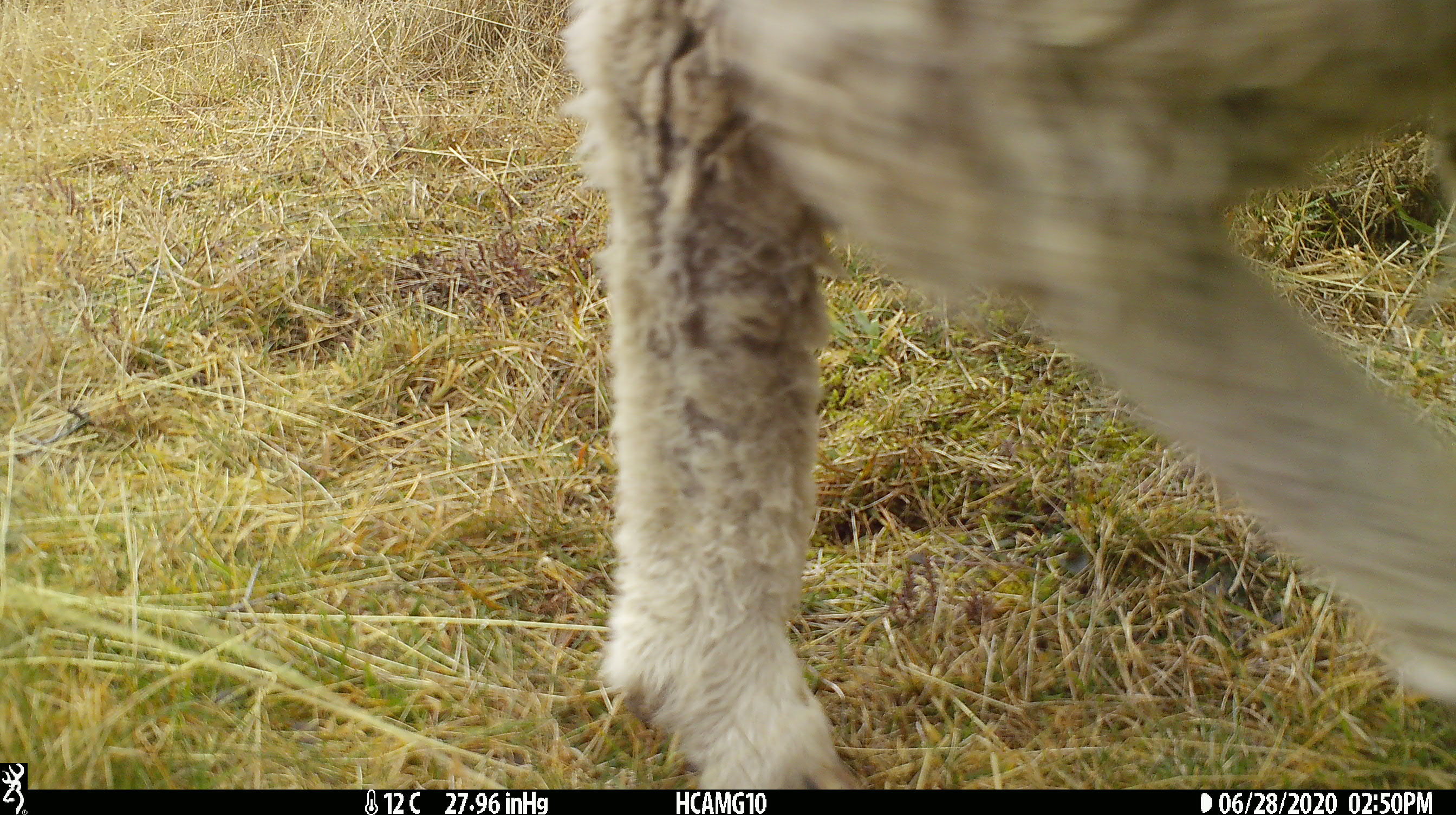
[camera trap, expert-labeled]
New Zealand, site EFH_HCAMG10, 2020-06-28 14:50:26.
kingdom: Animalia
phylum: Chordata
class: Mammalia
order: Artiodactyla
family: Bovidae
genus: Ovis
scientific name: Ovis aries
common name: domestic sheep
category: sheep